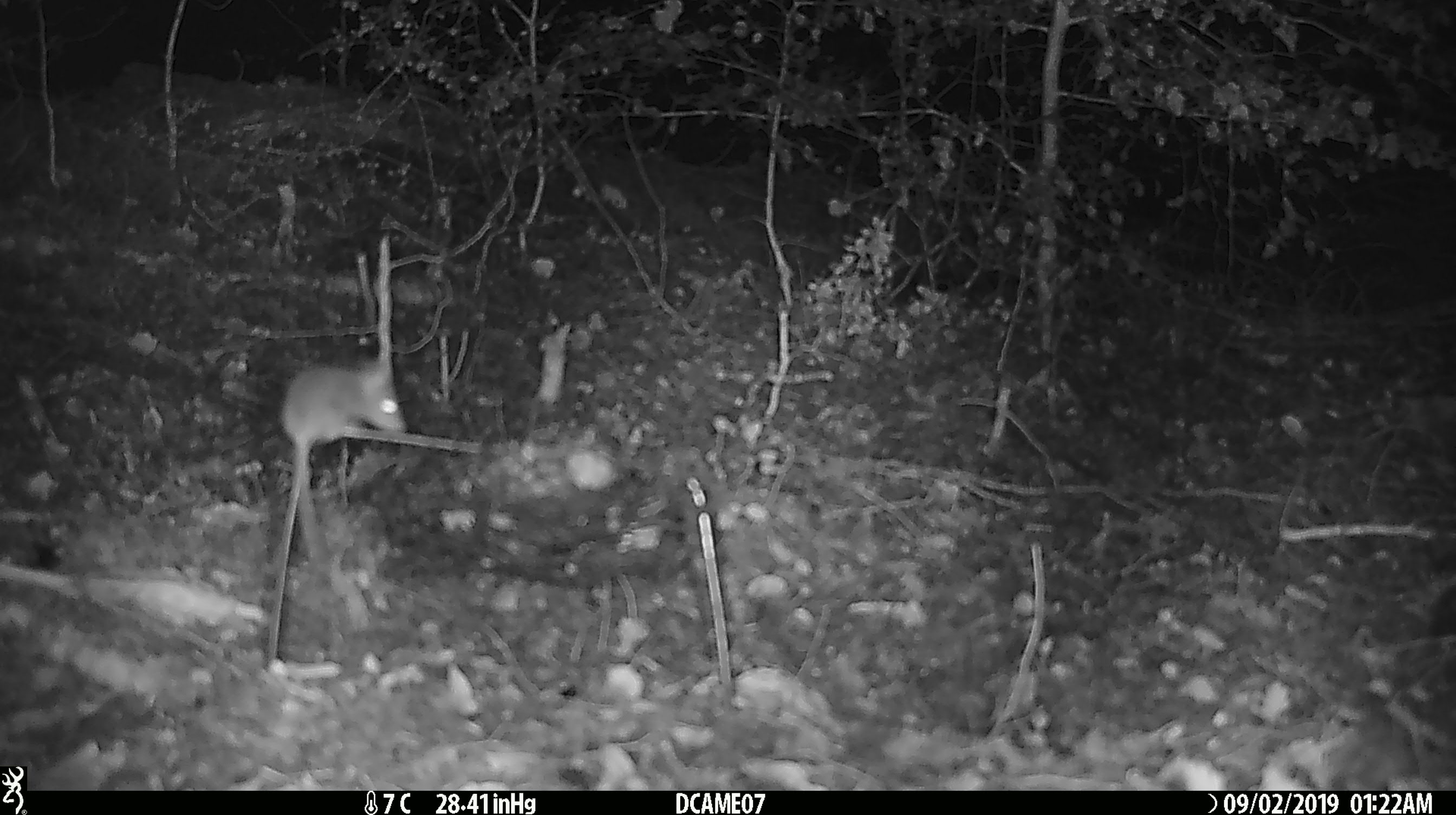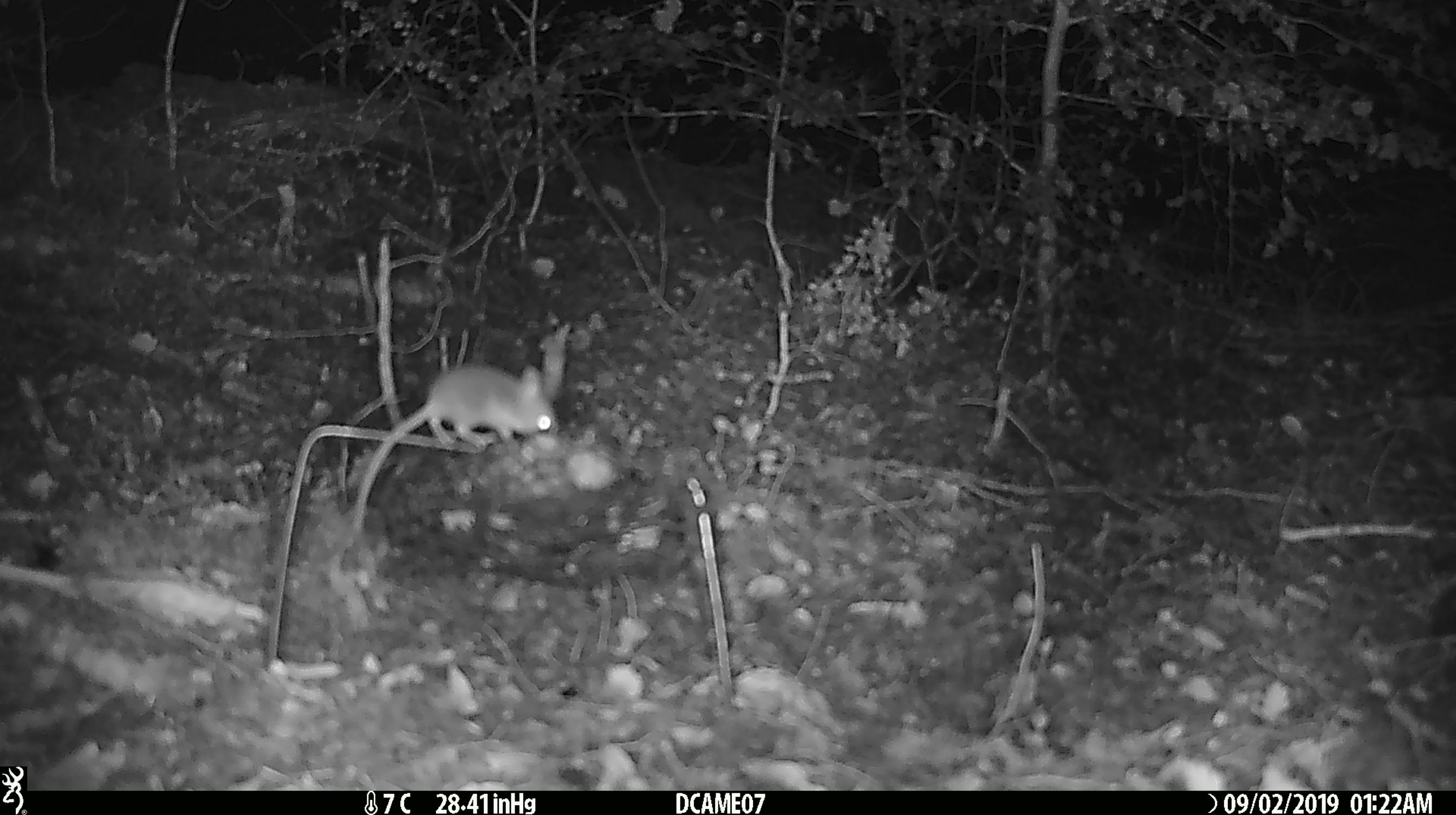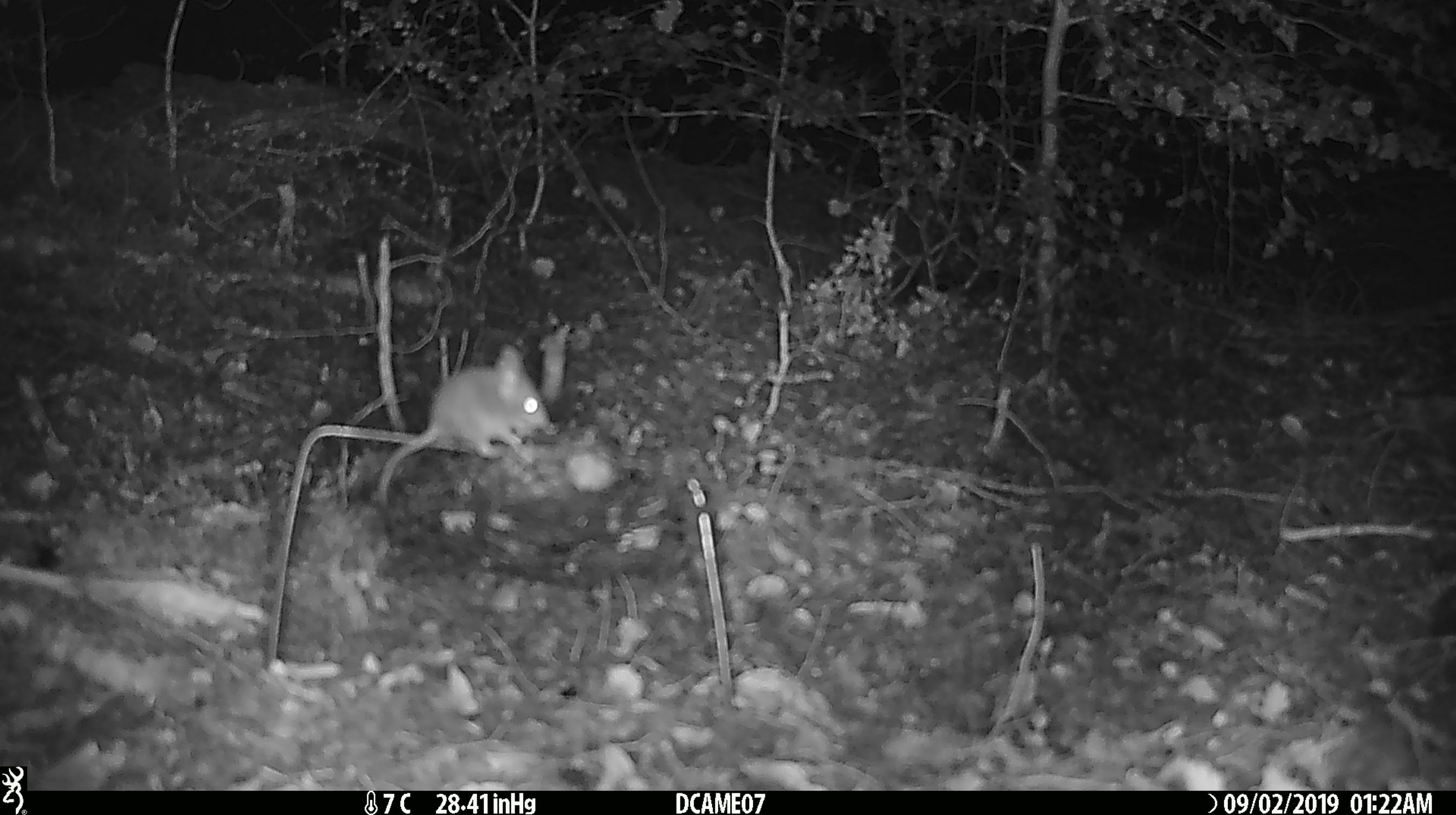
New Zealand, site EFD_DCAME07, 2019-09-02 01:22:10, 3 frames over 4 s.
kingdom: Animalia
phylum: Chordata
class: Mammalia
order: Rodentia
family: Muridae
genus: Mus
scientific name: Mus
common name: mouse